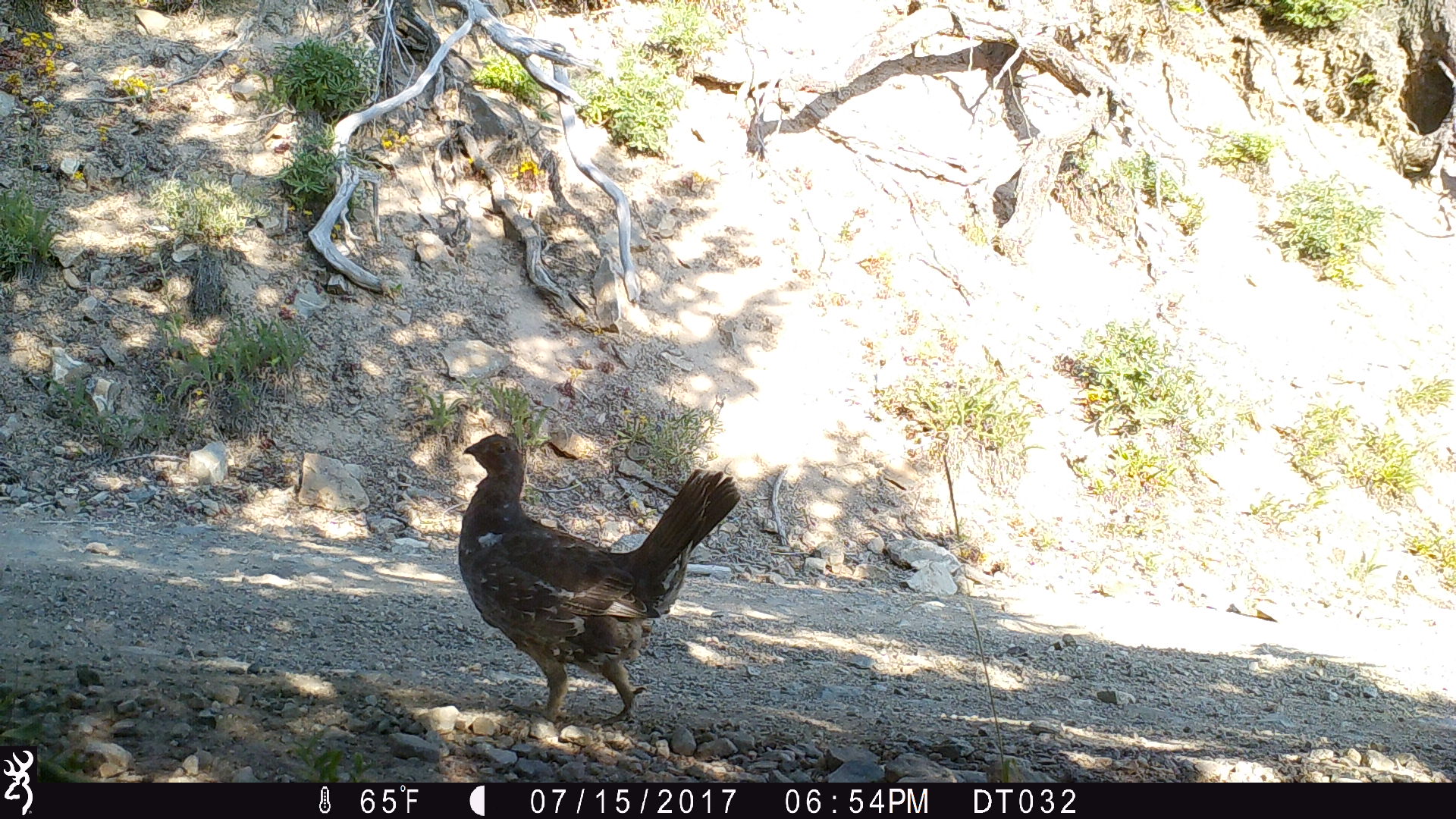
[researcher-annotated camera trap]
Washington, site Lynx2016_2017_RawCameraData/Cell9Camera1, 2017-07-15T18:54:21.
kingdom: Animalia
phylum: Chordata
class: Aves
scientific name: Aves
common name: birds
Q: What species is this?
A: Aves (birds).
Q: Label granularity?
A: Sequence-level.